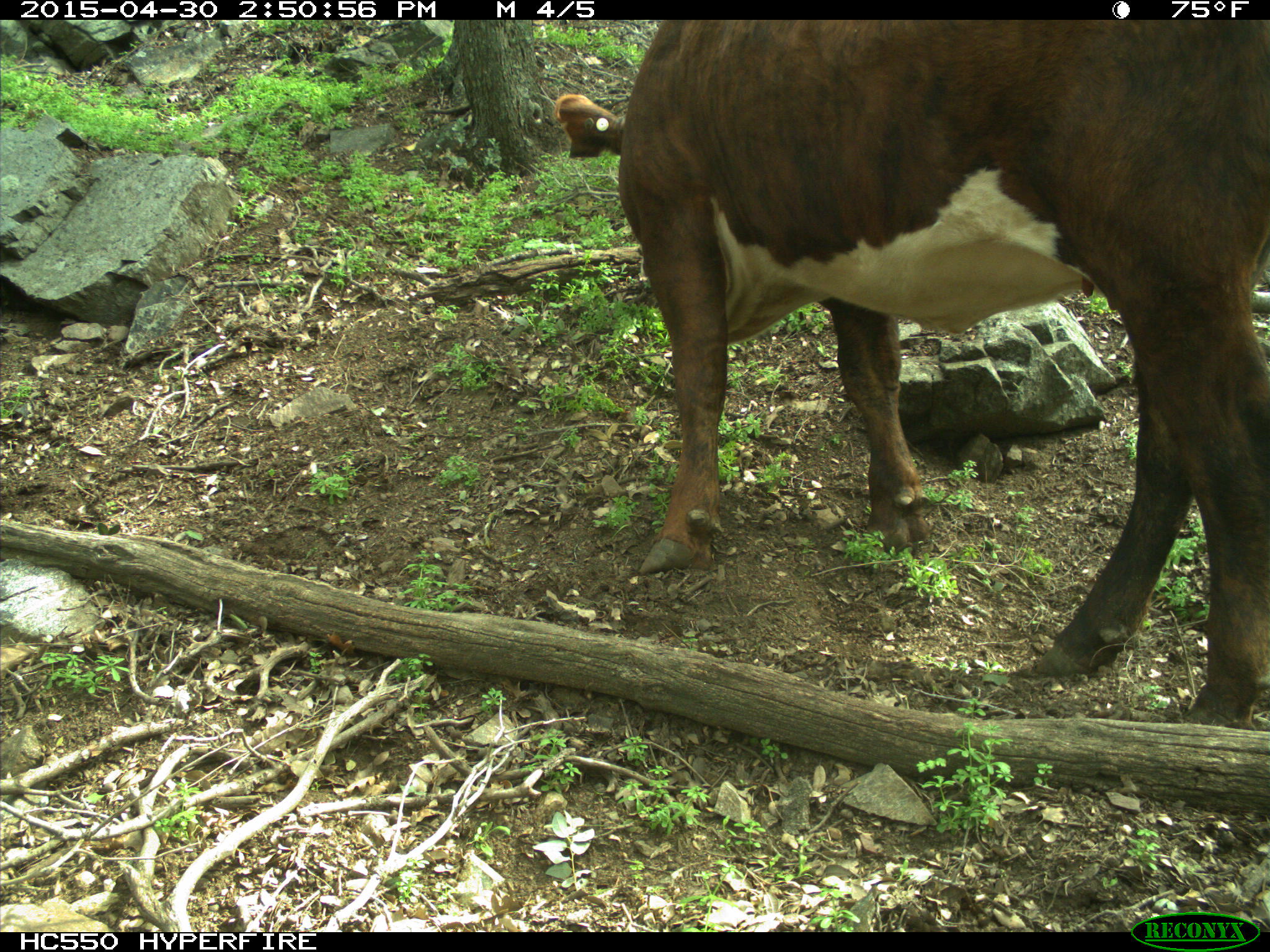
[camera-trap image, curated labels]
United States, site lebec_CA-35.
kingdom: Animalia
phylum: Chordata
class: Mammalia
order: Artiodactyla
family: Bovidae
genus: Bos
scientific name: Bos taurus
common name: domestic cow